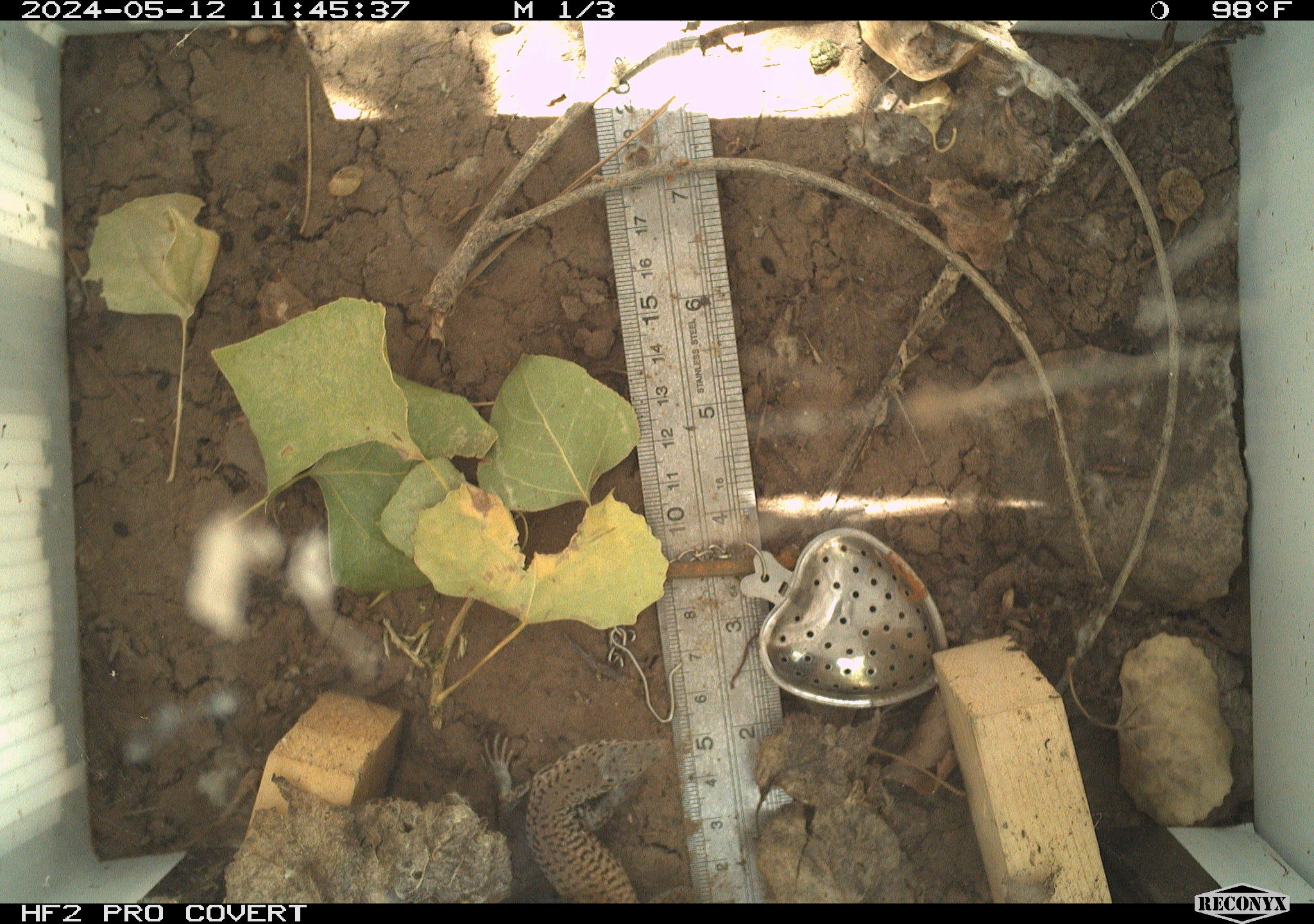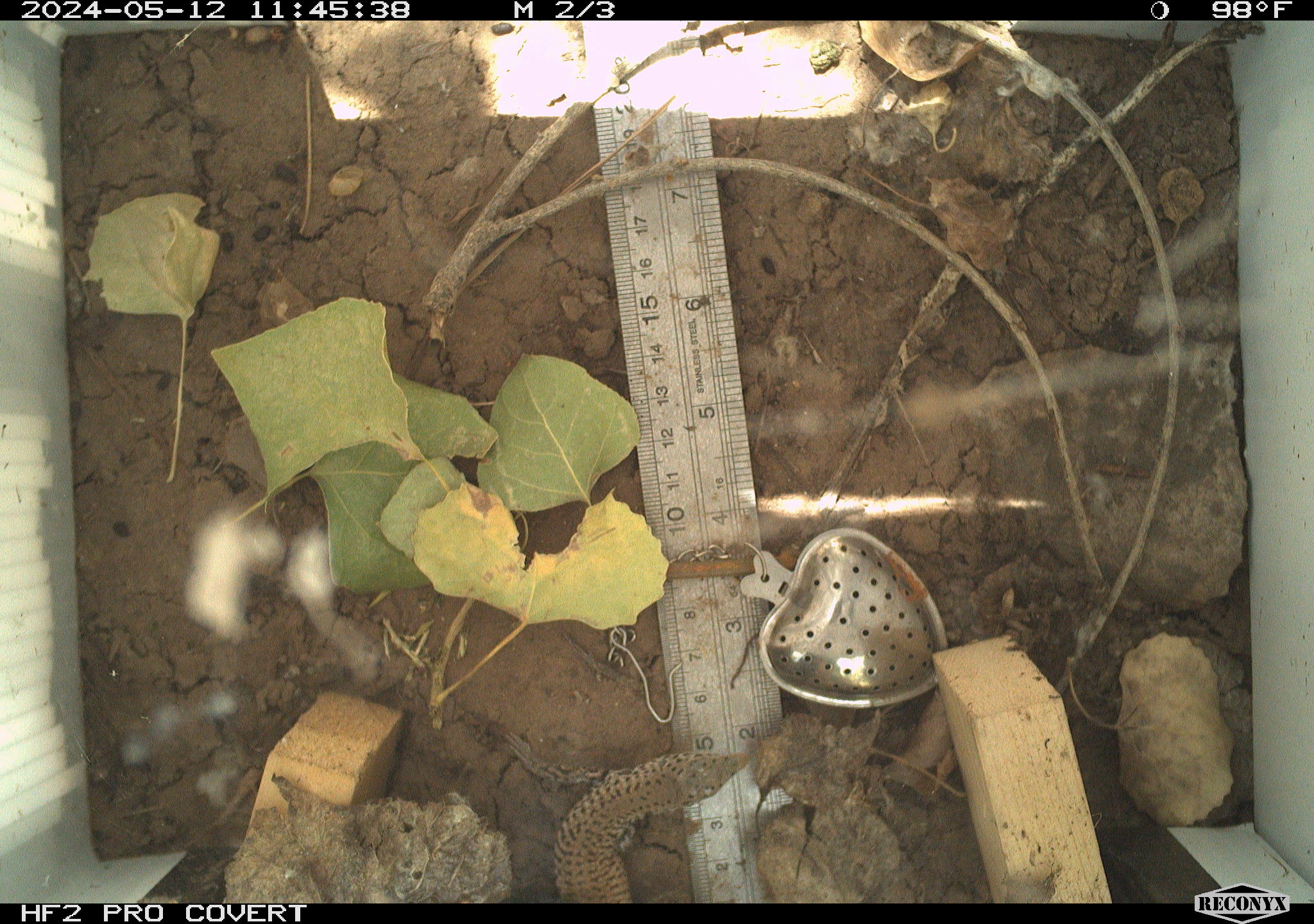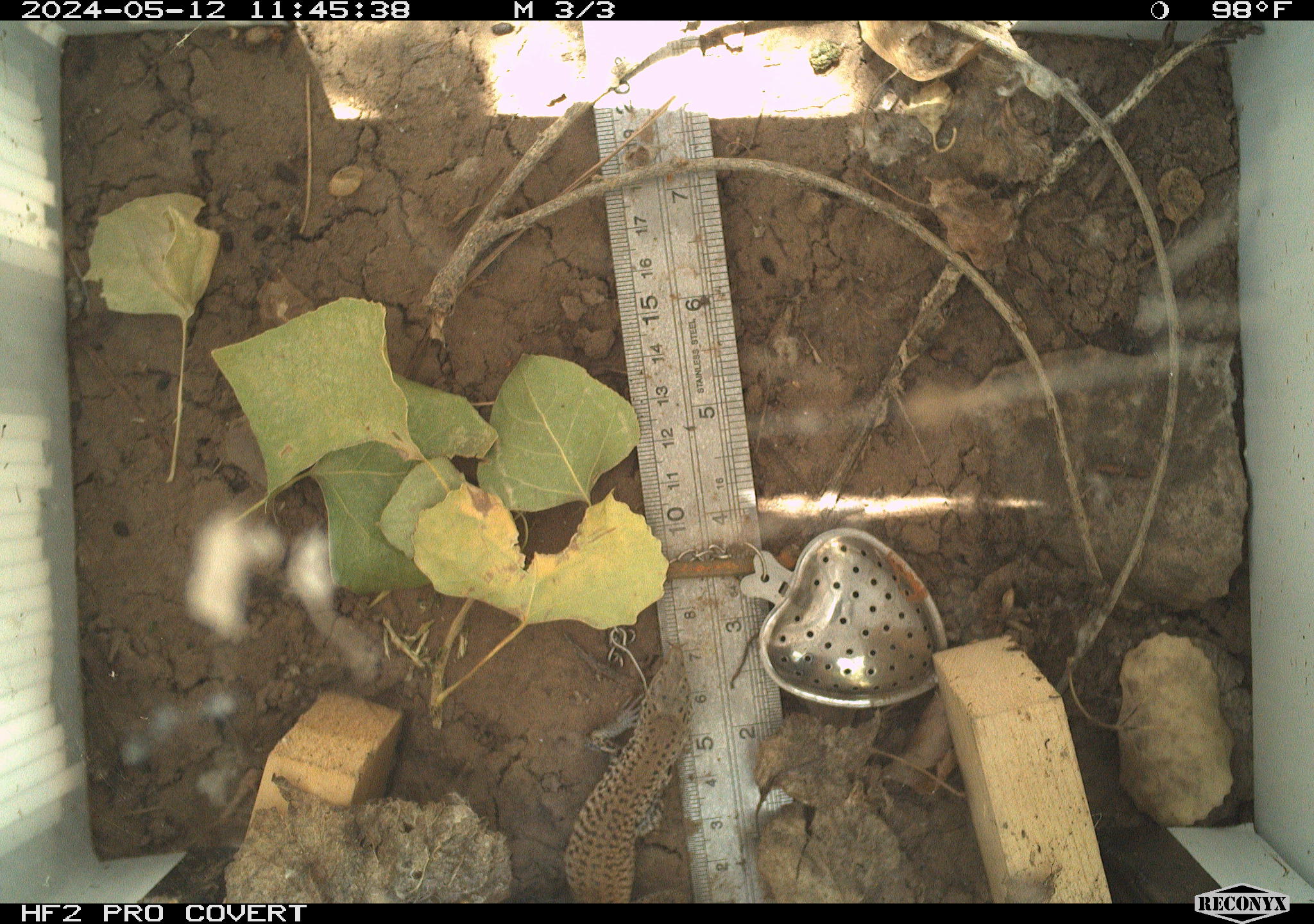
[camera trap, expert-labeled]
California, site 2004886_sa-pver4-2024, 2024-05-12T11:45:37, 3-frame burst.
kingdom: Animalia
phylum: Chordata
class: Reptilia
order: Squamata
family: Teiidae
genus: Aspidoscelis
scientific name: Aspidoscelis tigris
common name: western whiptail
Western whiptail (Aspidoscelis tigris).